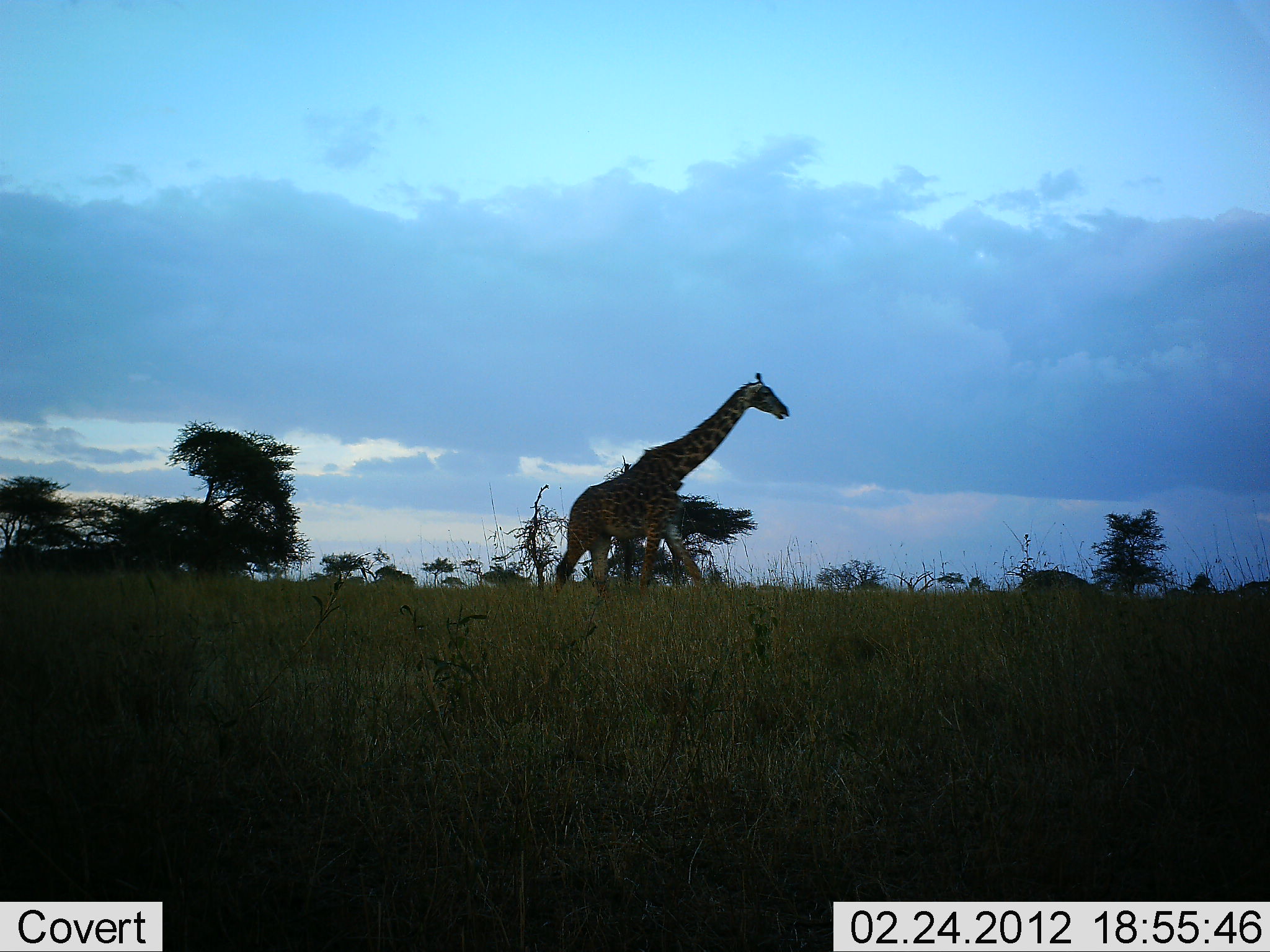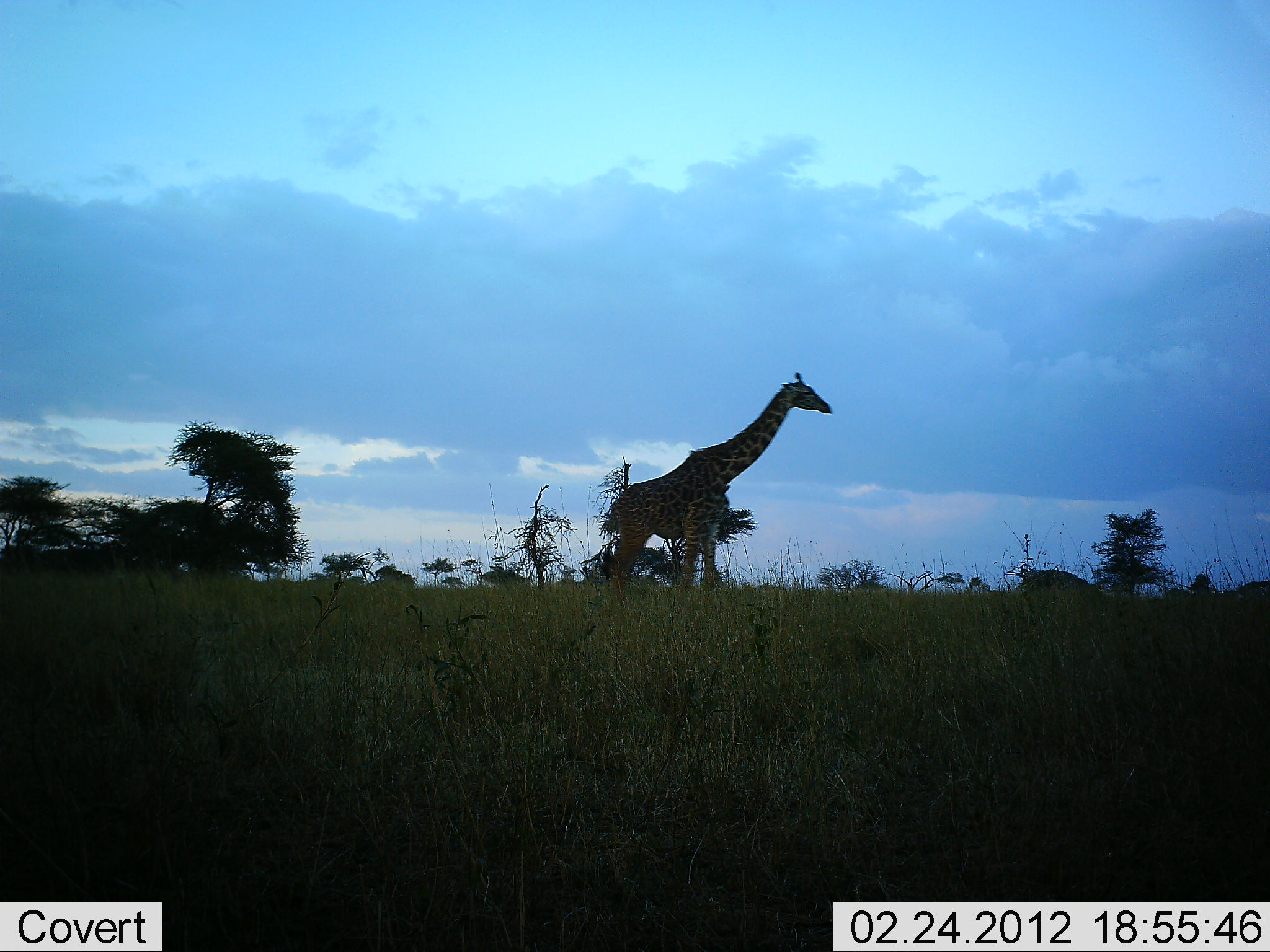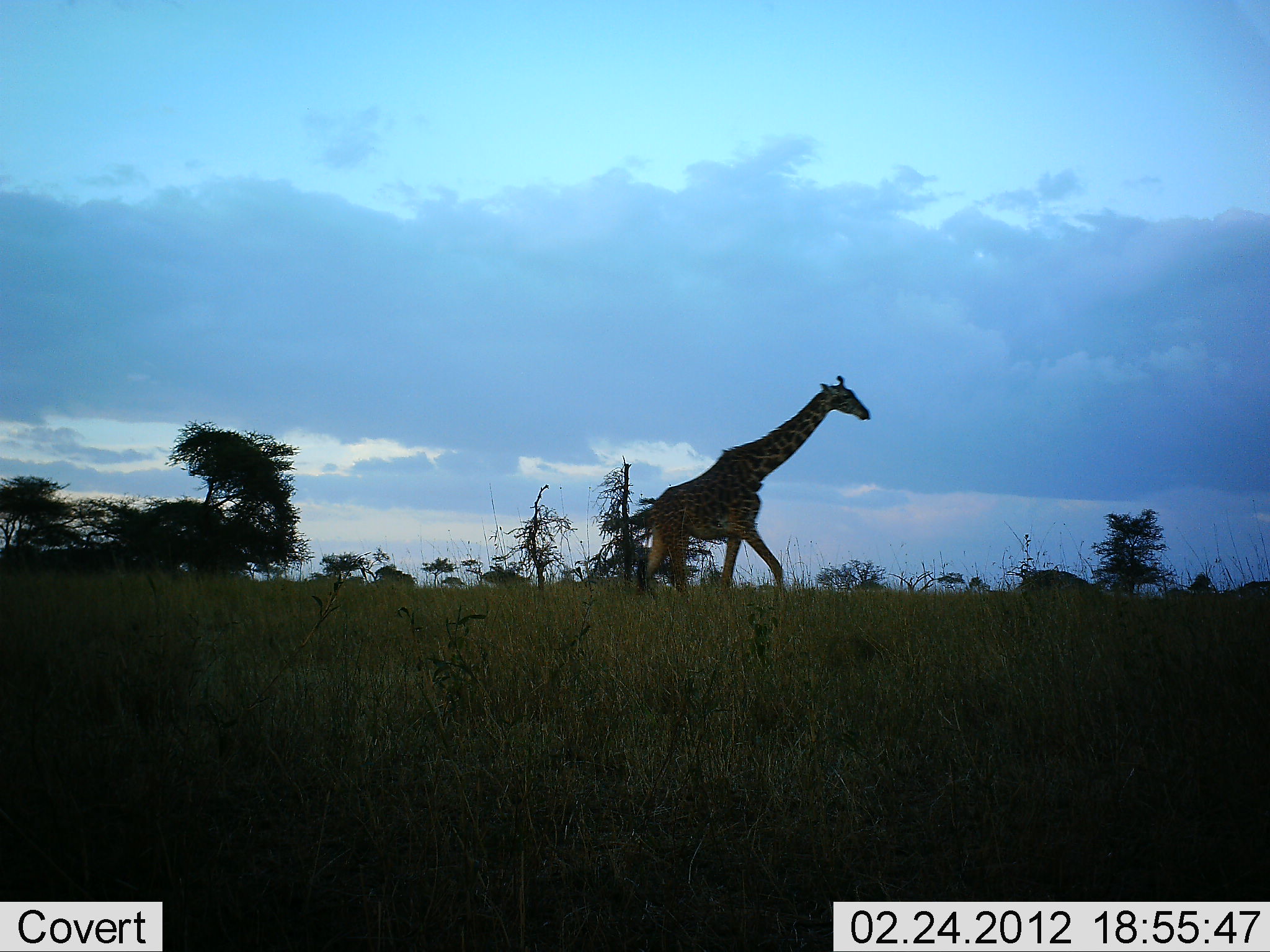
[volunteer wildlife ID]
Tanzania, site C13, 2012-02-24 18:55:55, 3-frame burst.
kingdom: Animalia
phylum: Chordata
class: Mammalia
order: Artiodactyla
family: Giraffidae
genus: Giraffa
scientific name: Giraffa camelopardalis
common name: giraffe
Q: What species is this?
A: Giraffe (Giraffa camelopardalis).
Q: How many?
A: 1.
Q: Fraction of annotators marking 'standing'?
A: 4%.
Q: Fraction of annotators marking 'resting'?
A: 0%.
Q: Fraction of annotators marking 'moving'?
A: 96%.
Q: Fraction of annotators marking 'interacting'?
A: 0%.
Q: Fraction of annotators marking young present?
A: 0%.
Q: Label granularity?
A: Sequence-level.